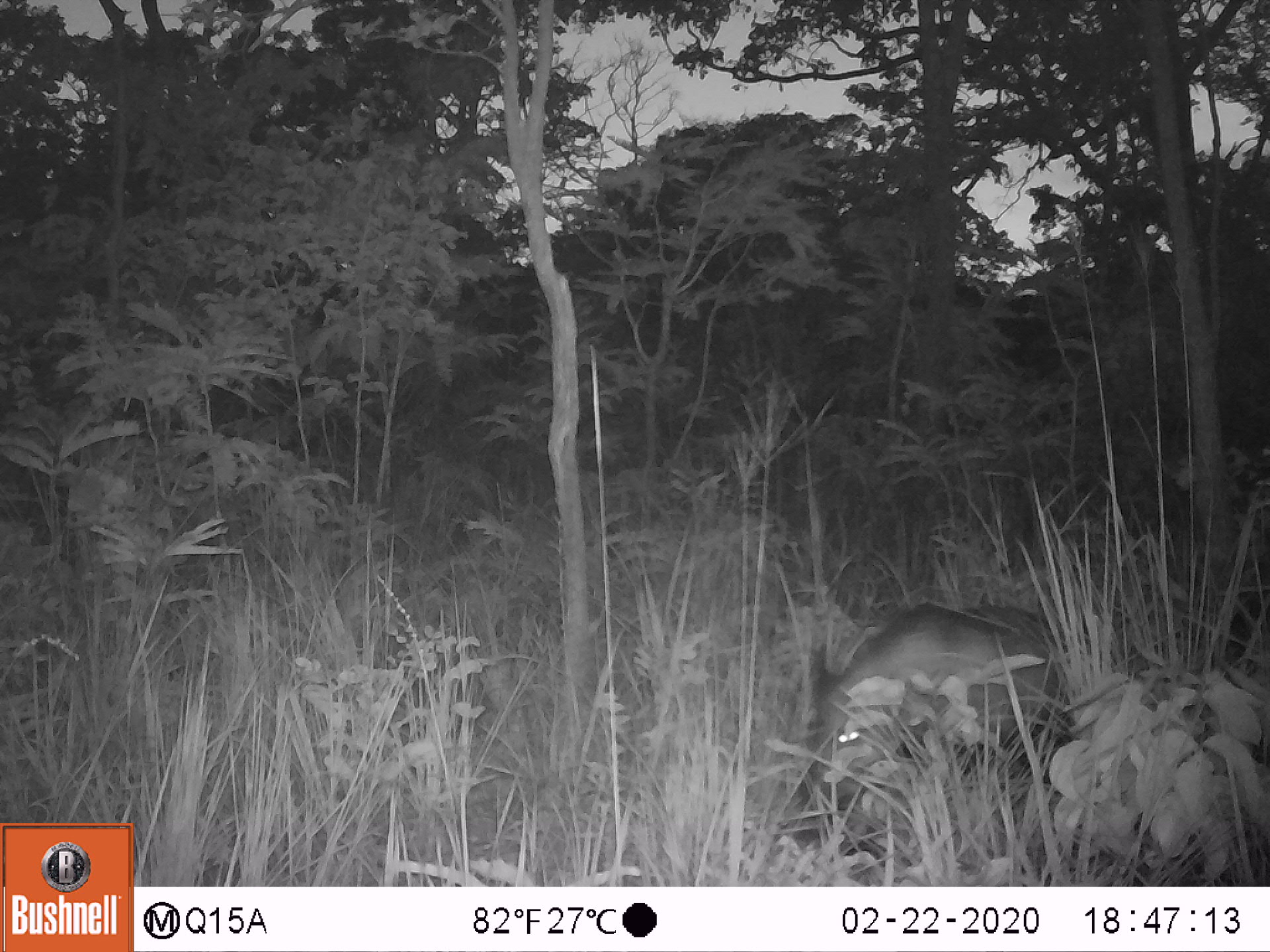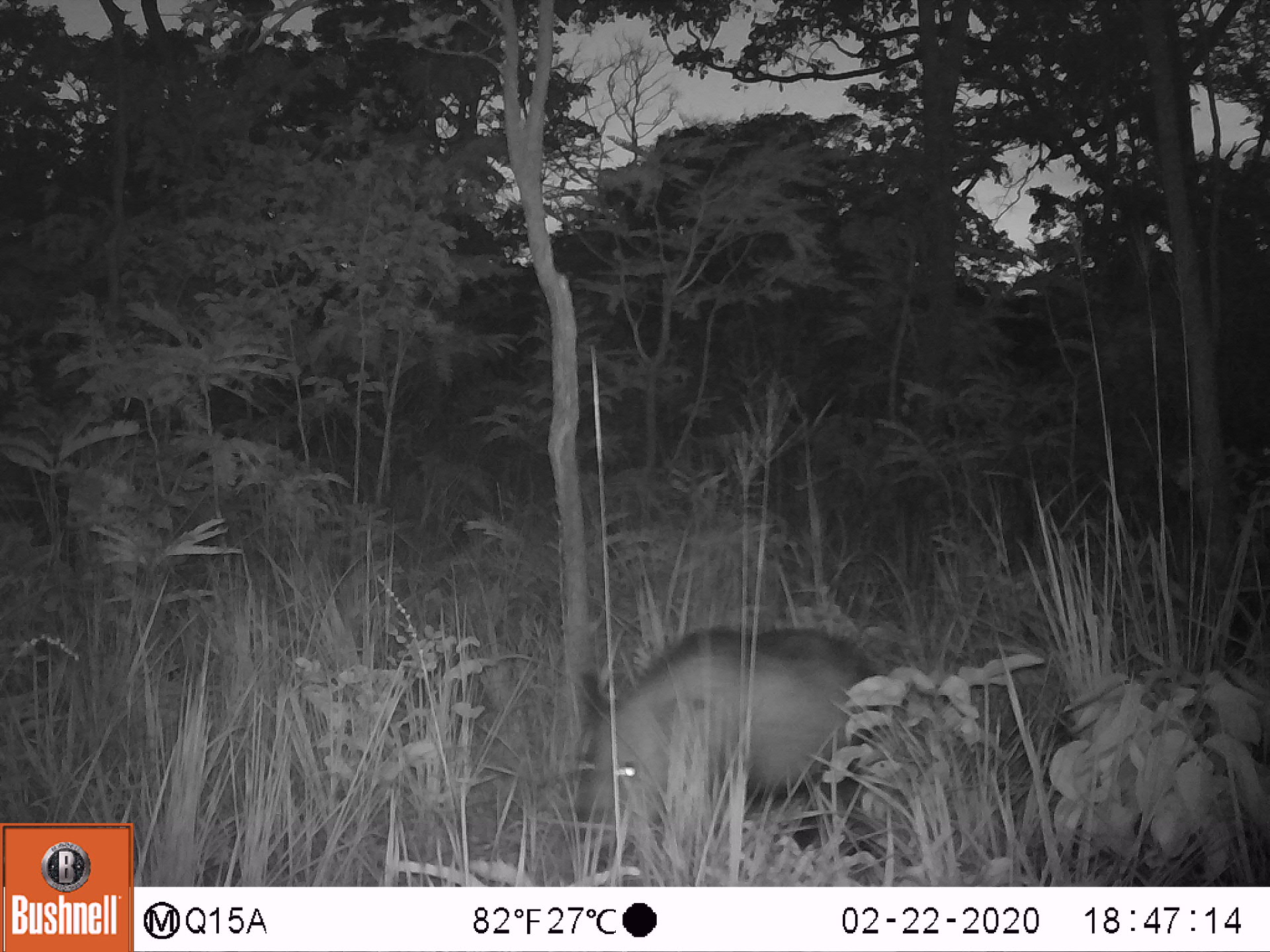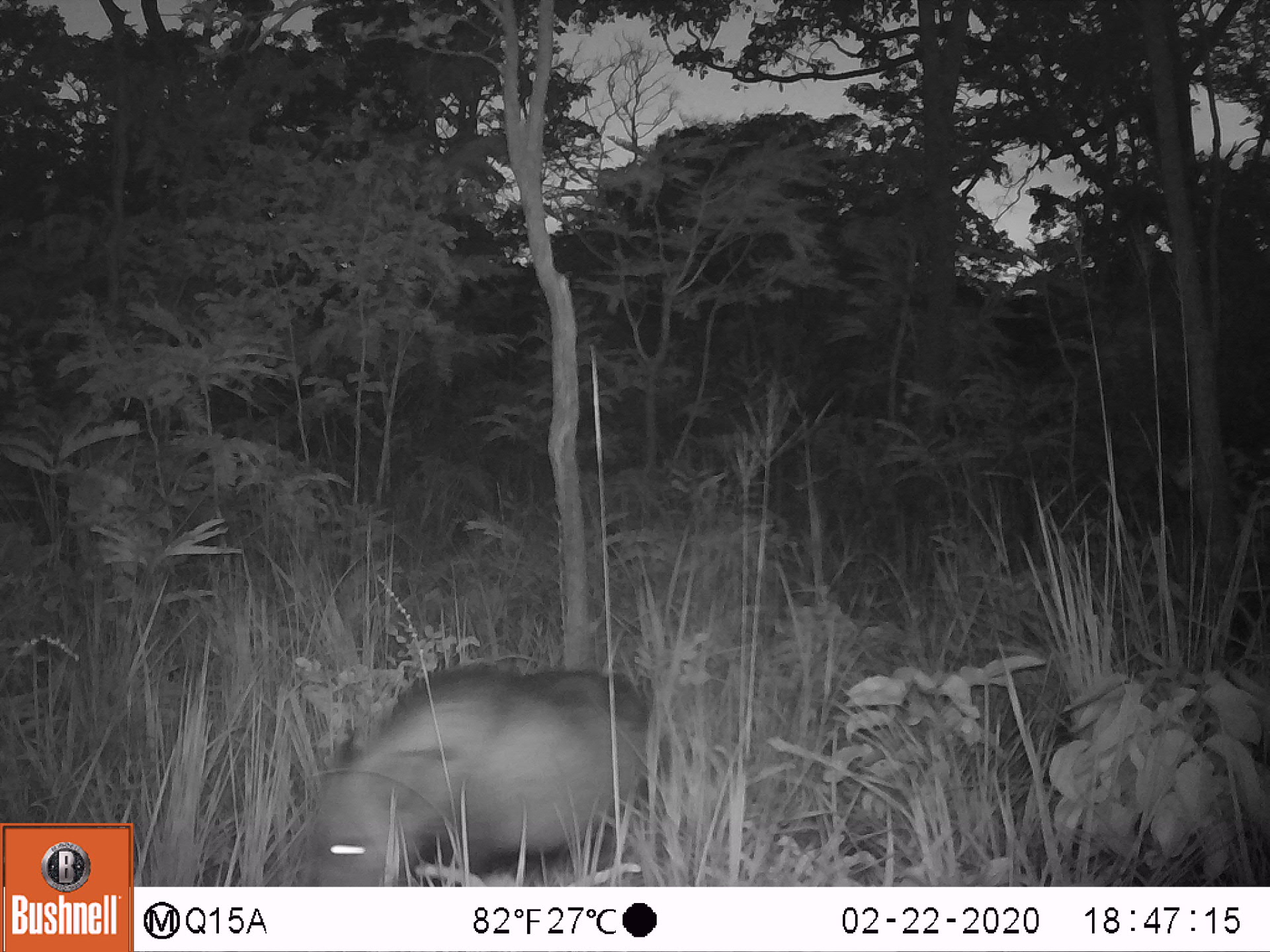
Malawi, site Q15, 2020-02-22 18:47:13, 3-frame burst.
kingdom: Animalia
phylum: Chordata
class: Mammalia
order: Artiodactyla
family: Suidae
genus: Potamochoerus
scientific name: Potamochoerus larvatus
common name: bushpig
Bushpig (Potamochoerus larvatus), count 1.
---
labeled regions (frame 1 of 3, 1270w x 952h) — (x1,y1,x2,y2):
bushpig: (794,602,1078,841)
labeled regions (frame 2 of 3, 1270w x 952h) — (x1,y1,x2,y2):
bushpig: (568,624,886,872)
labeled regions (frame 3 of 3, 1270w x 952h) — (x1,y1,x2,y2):
bushpig: (305,662,676,882)